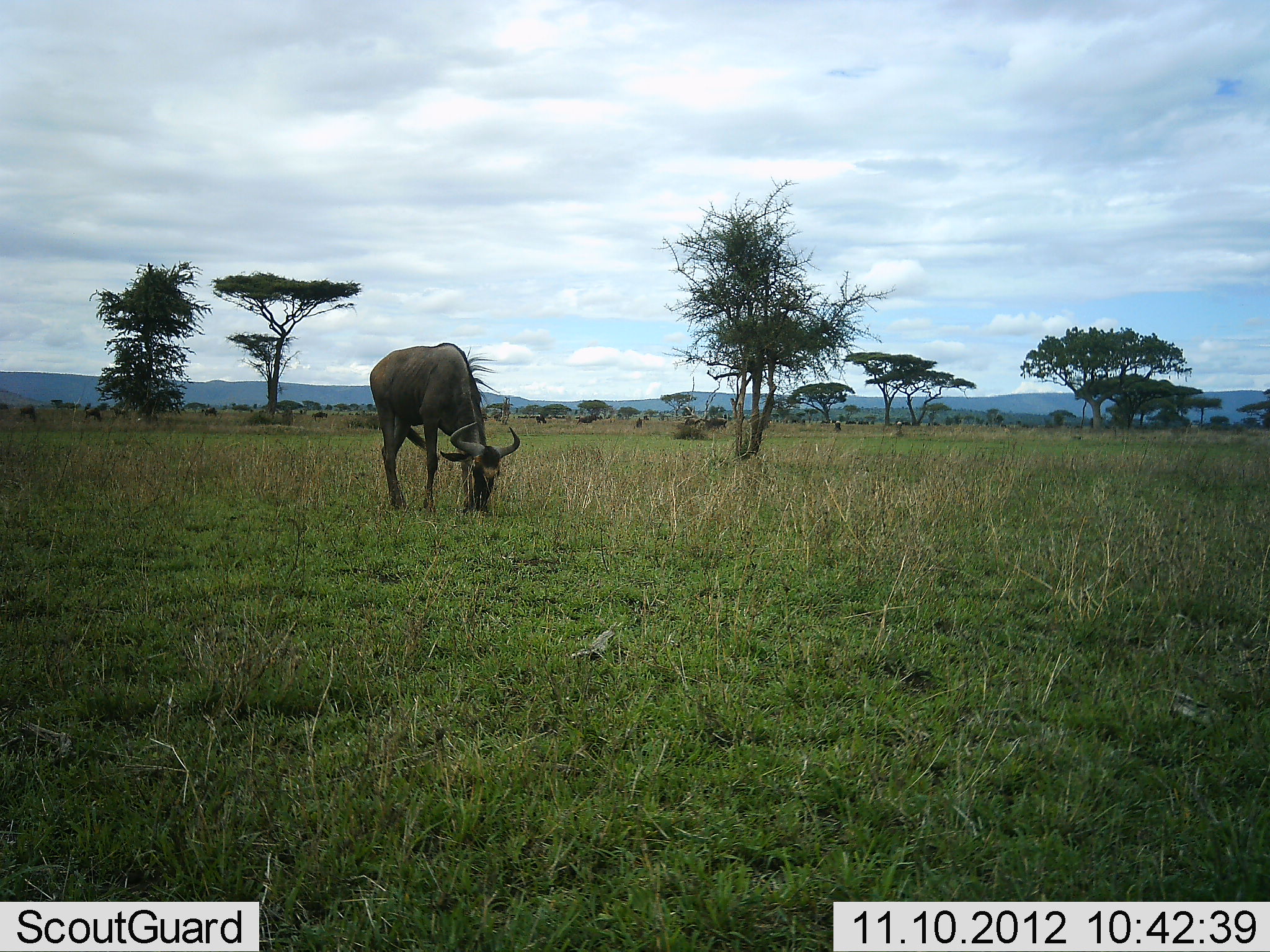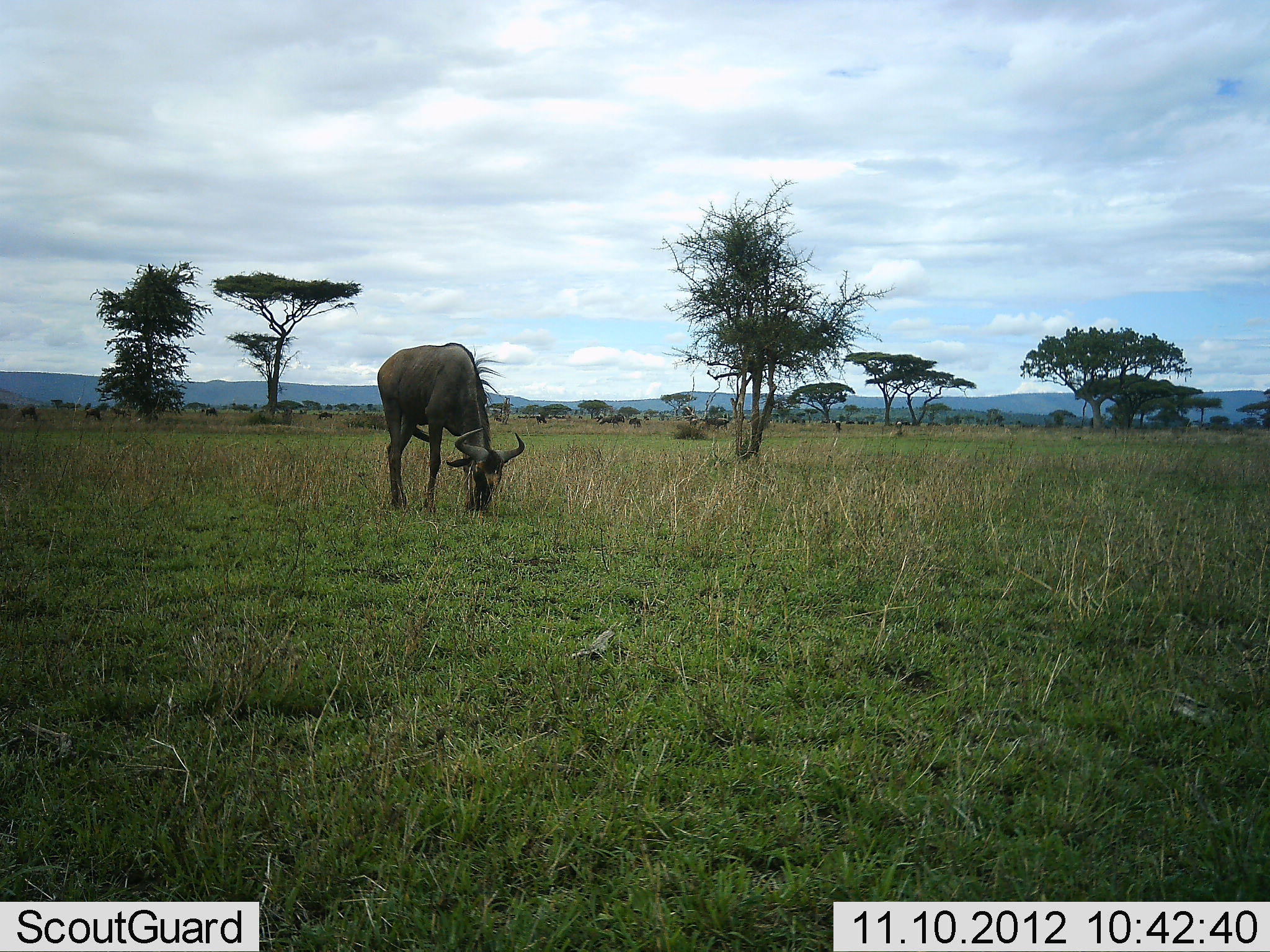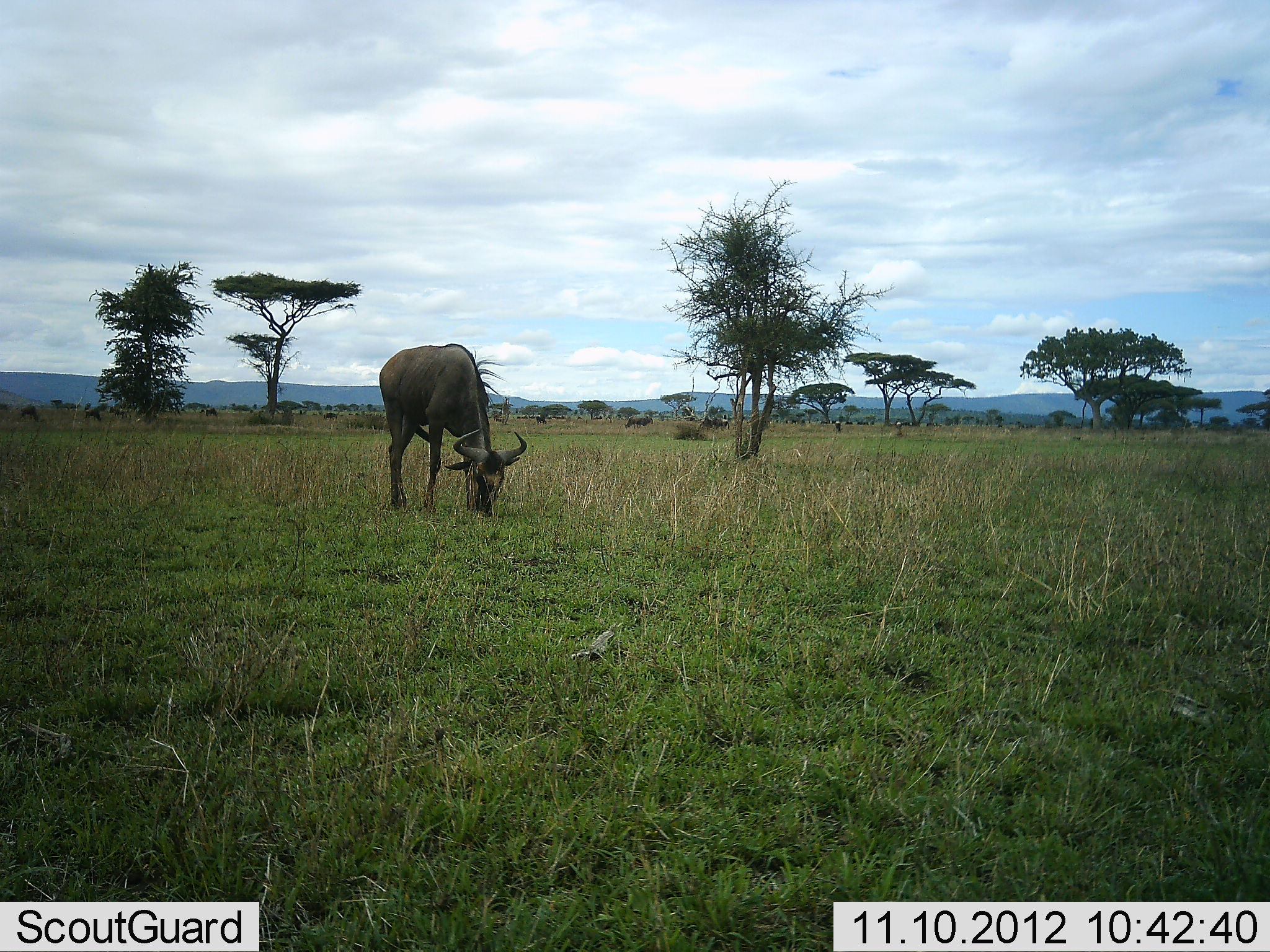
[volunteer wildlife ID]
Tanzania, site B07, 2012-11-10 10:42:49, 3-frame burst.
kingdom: Animalia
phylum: Chordata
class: Mammalia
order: Artiodactyla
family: Bovidae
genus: Connochaetes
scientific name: Connochaetes taurinus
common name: blue wildebeest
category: wildebeest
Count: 6.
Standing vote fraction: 30%.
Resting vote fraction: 0%.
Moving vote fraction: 40%.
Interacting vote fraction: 0%.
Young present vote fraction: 0%.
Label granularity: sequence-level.